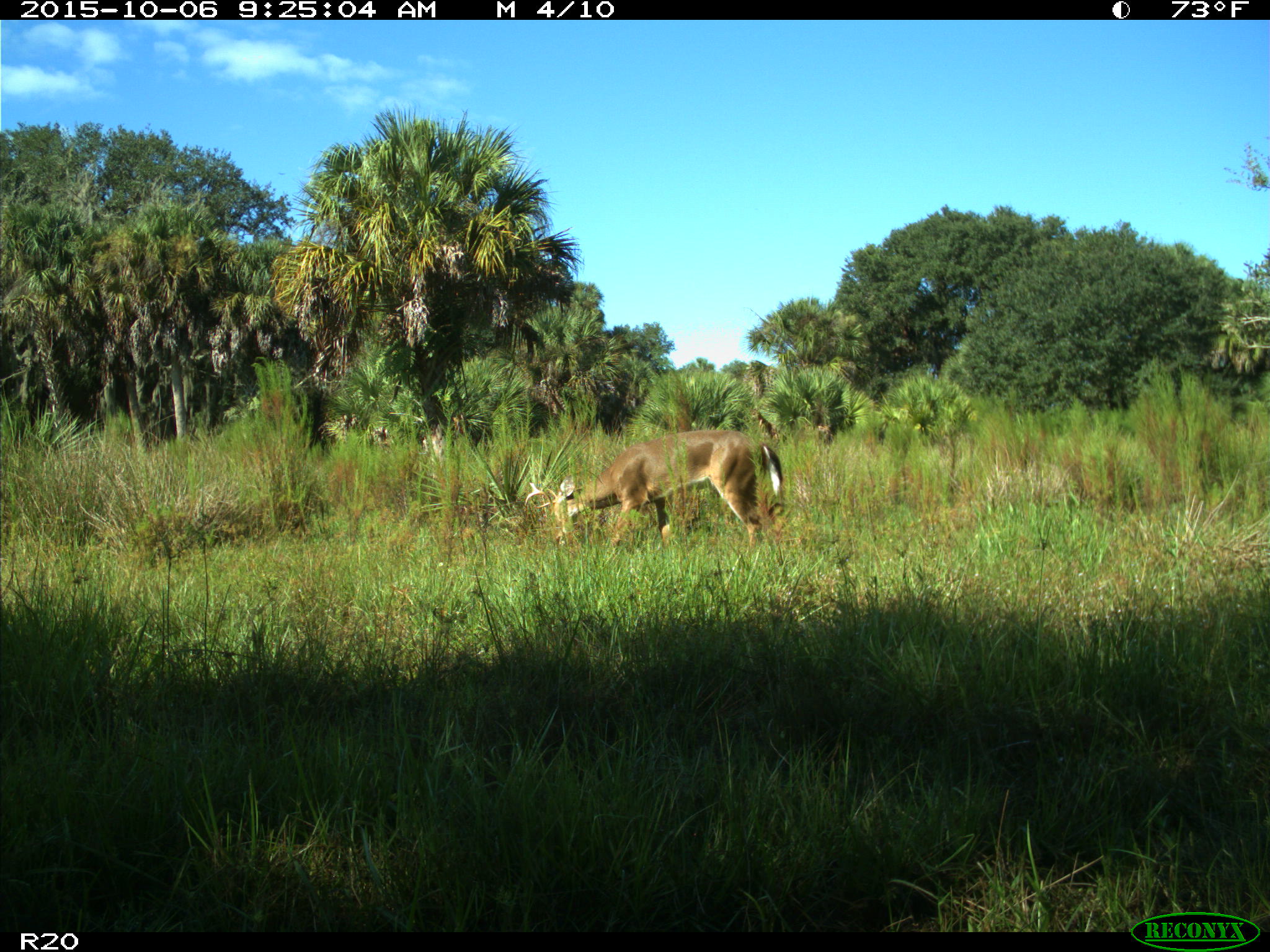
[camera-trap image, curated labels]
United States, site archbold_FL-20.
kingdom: Animalia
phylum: Chordata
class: Mammalia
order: Artiodactyla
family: Cervidae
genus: Odocoileus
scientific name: Odocoileus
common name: deer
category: unidentified deer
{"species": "unidentified deer (deer) (Odocoileus)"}